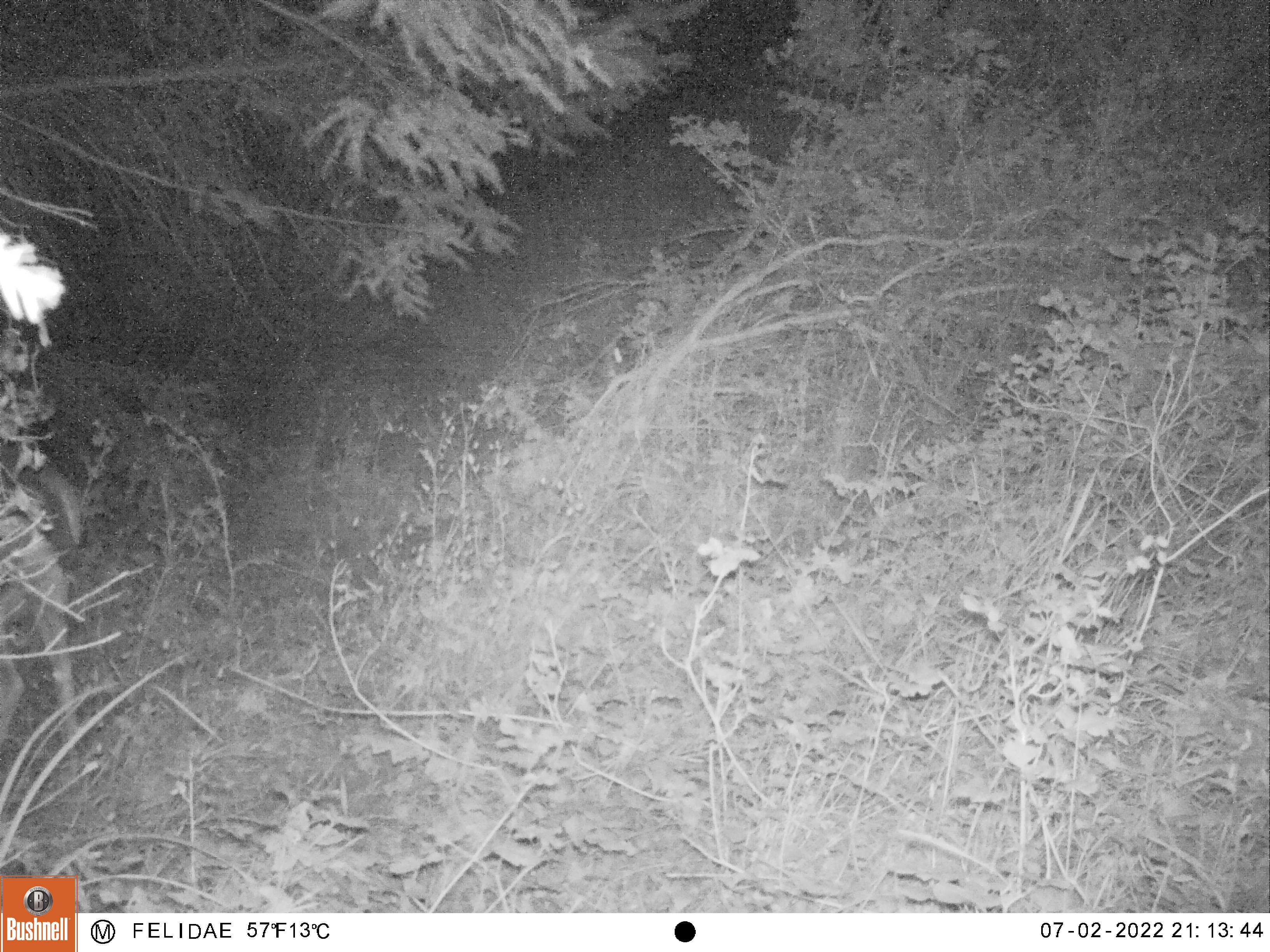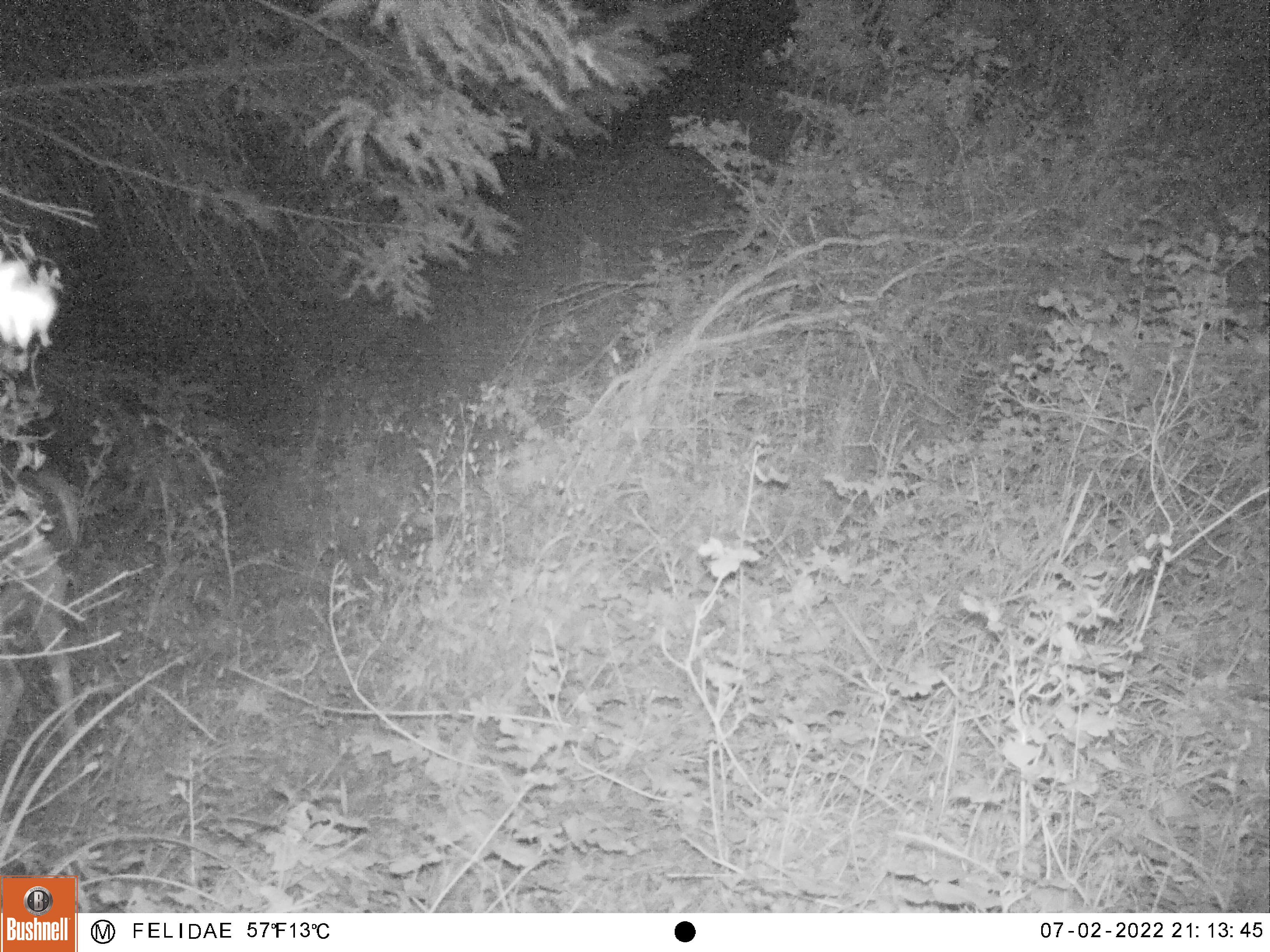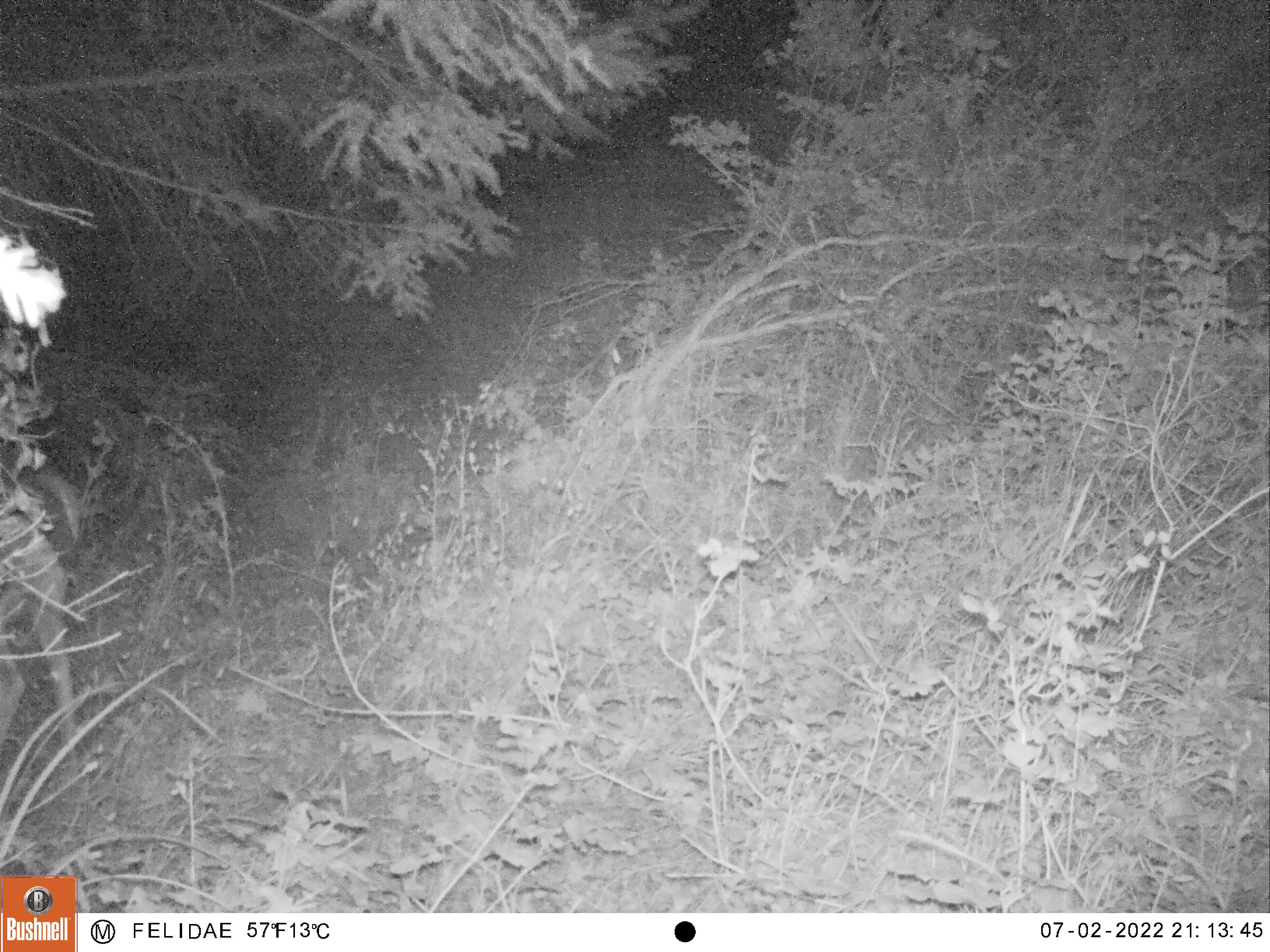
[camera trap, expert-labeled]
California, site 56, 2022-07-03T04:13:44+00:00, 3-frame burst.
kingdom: Animalia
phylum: Chordata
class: Mammalia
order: Artiodactyla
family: Cervidae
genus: Odocoileus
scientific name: Odocoileus hemionus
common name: mule deer